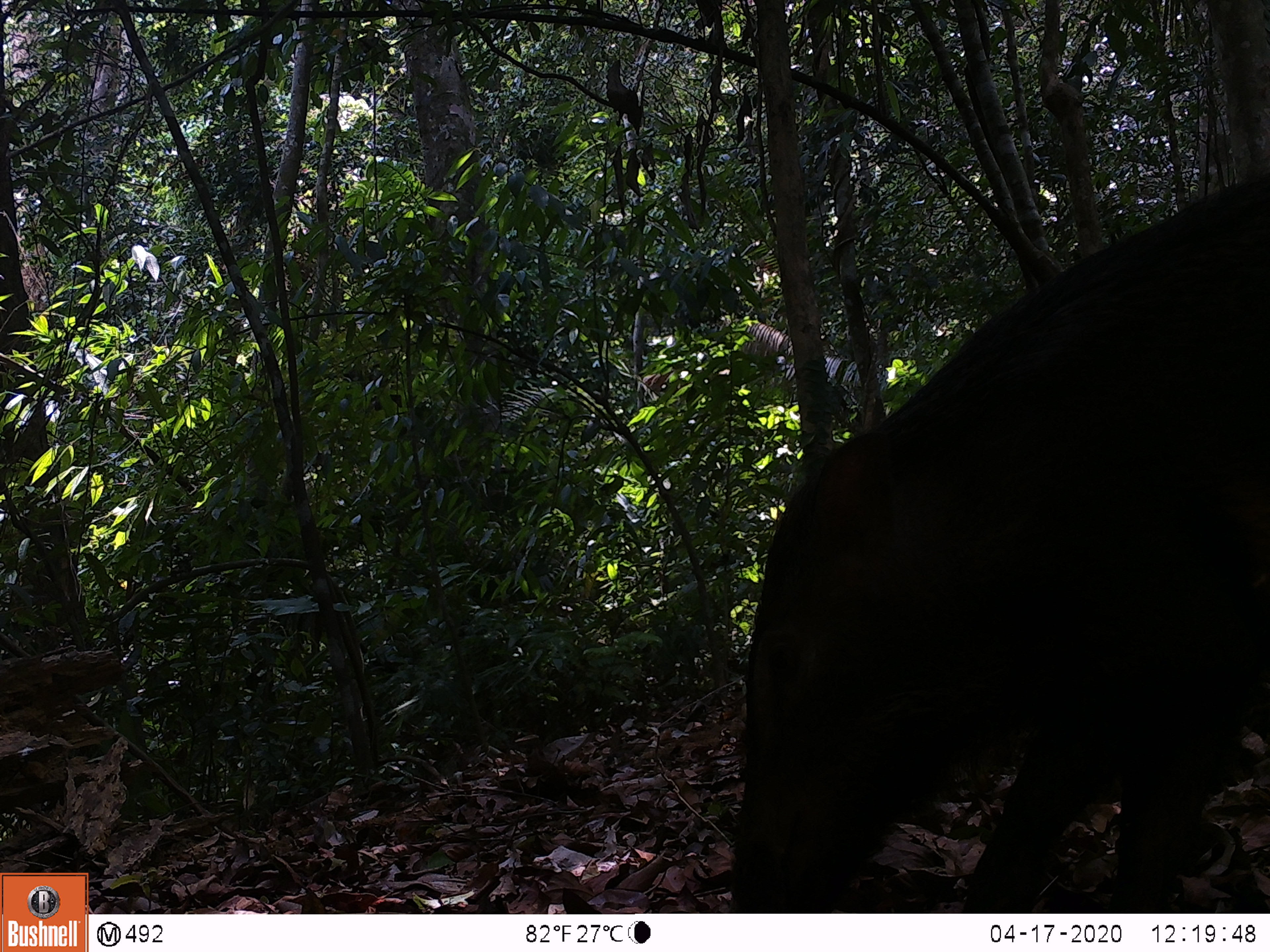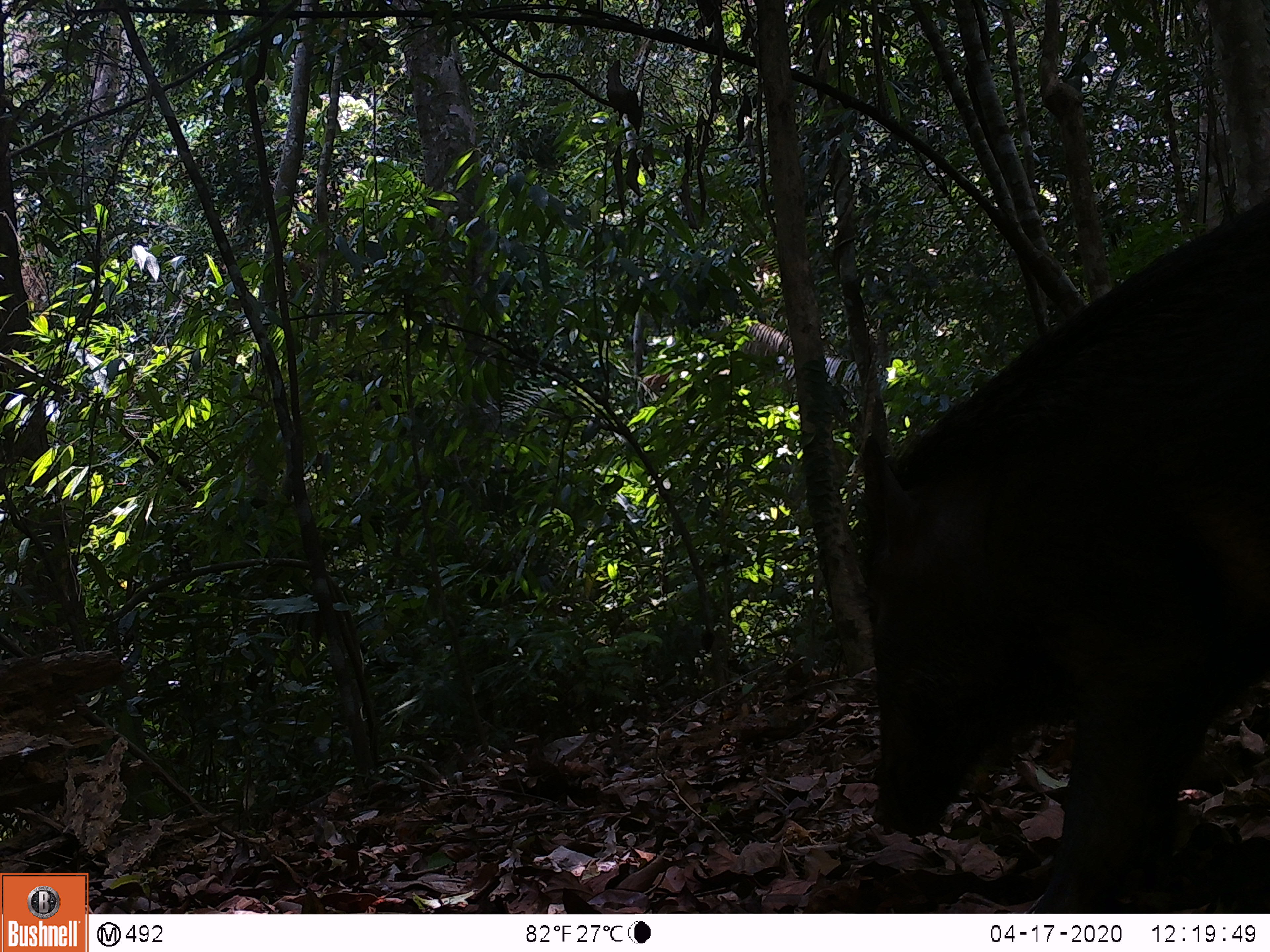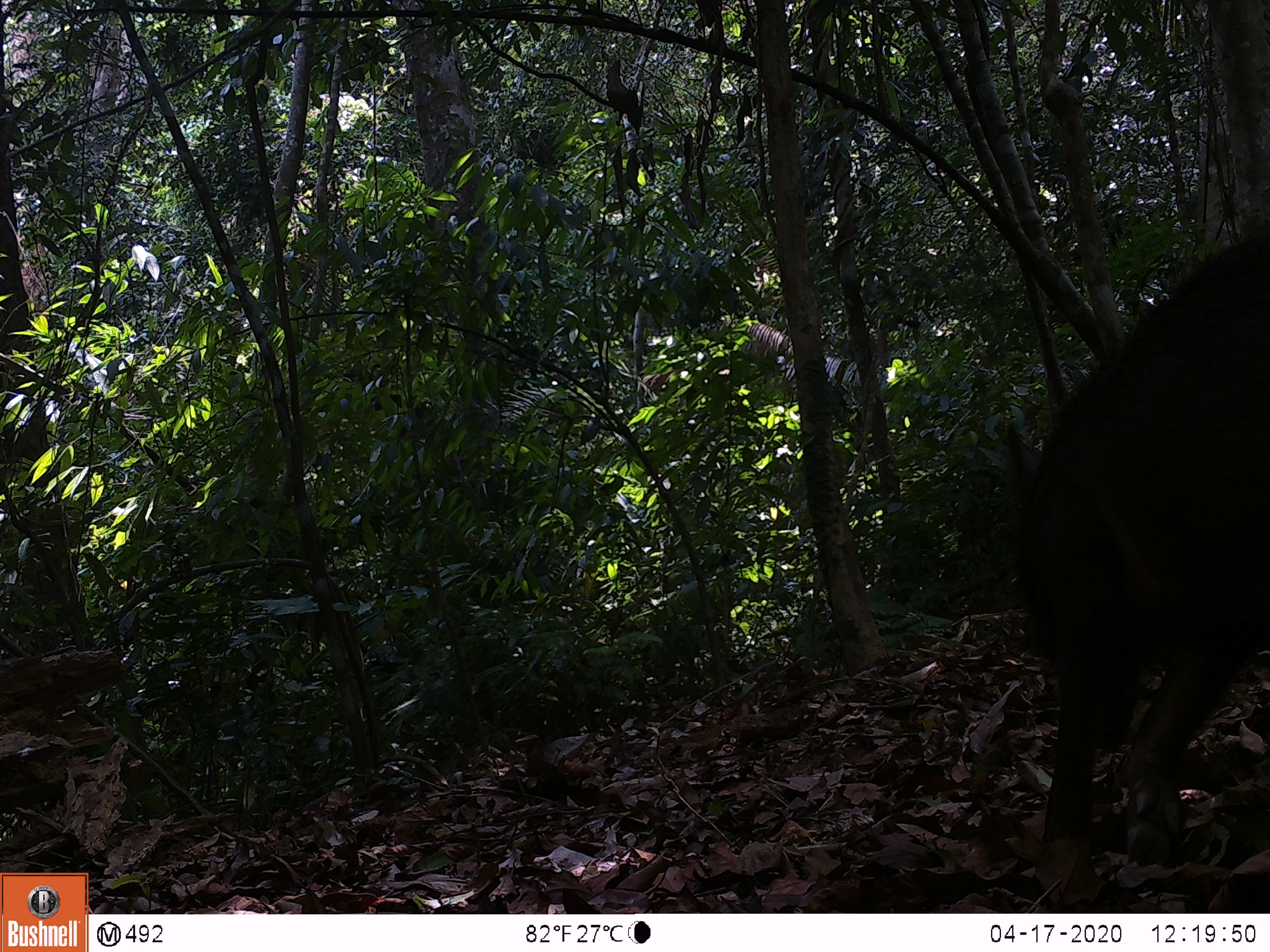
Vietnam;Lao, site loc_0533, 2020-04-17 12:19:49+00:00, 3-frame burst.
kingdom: Animalia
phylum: Chordata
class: Mammalia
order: Artiodactyla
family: Suidae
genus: Sus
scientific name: Sus scrofa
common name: eurasian wild pig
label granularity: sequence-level